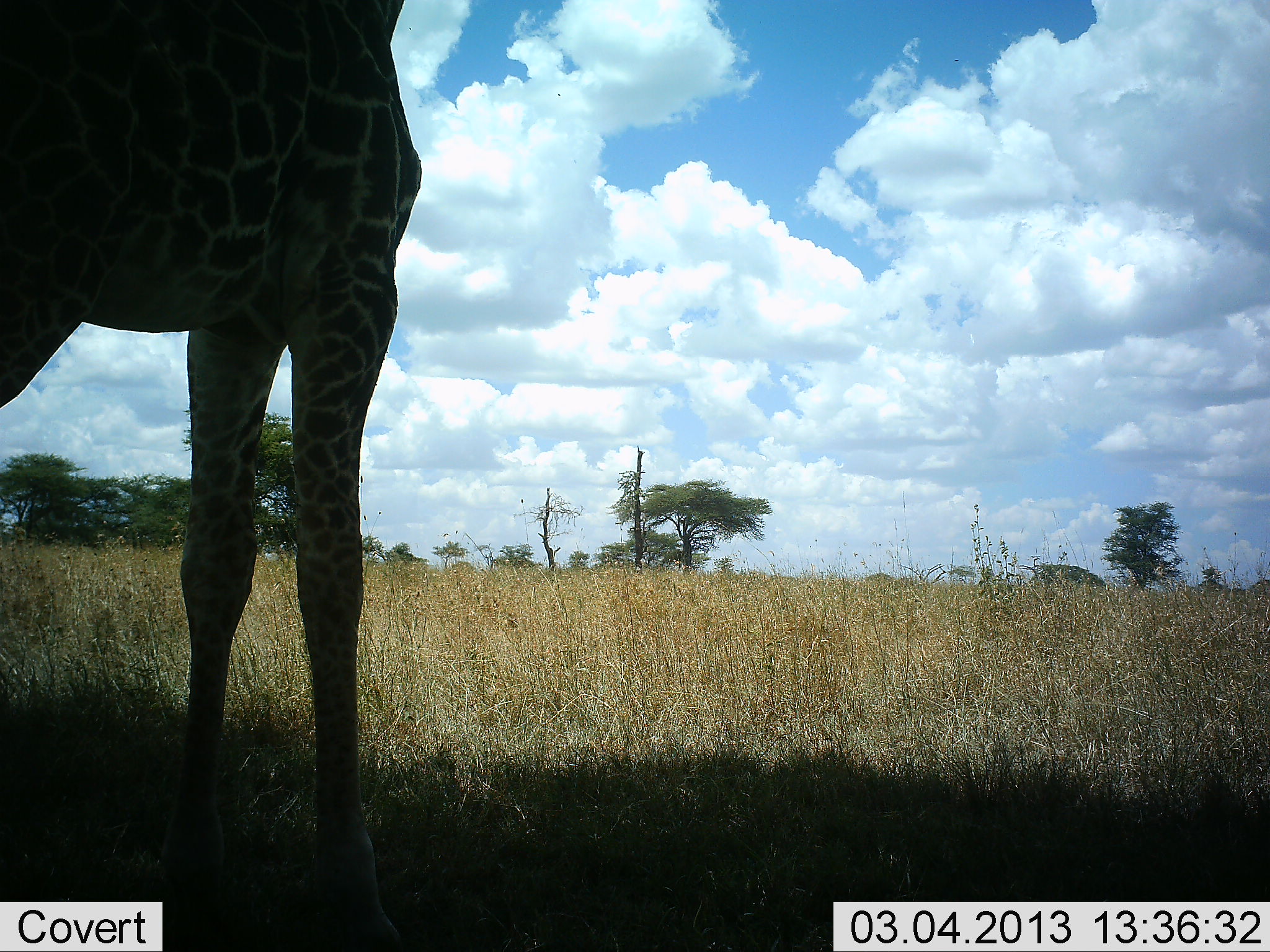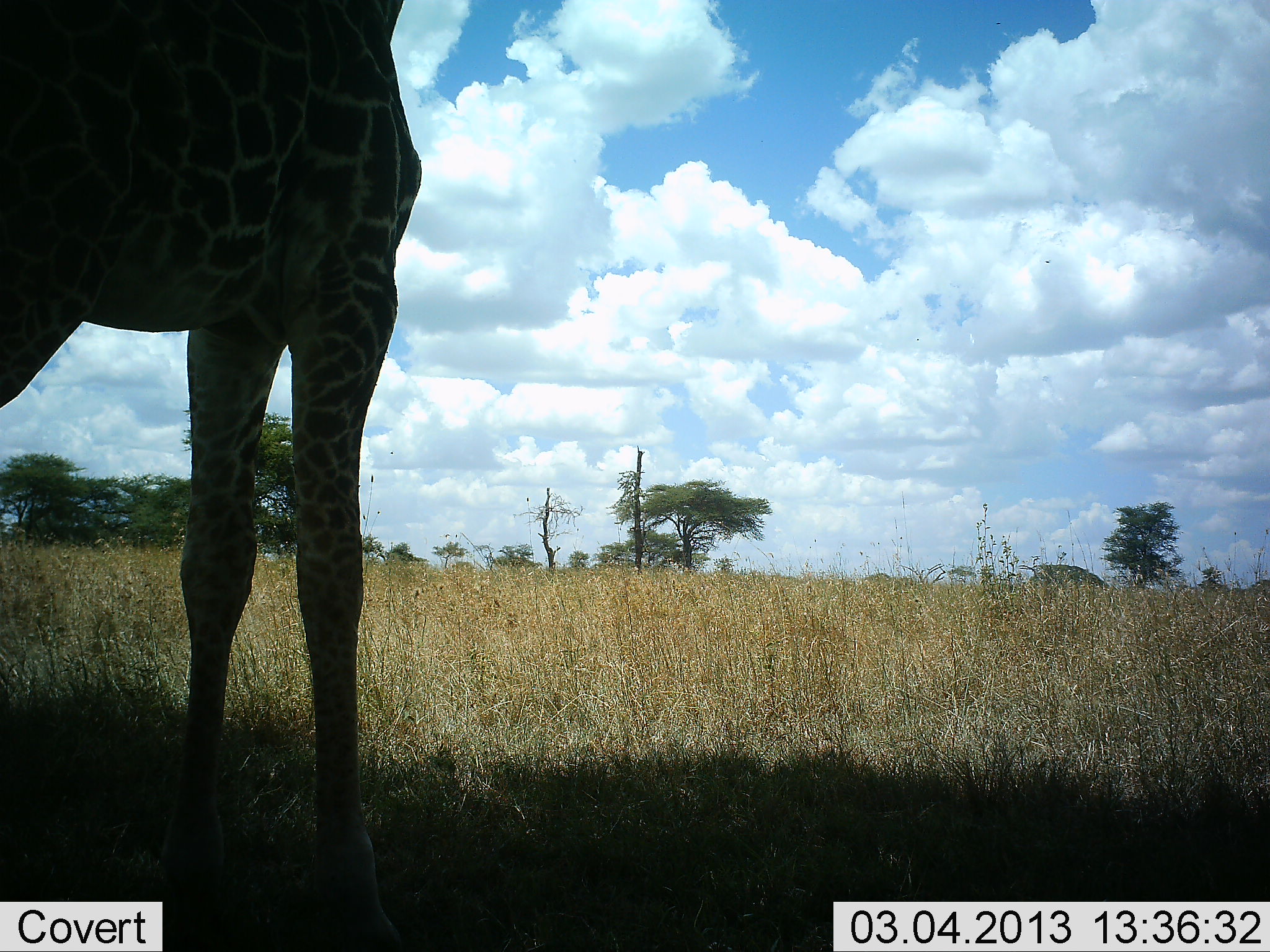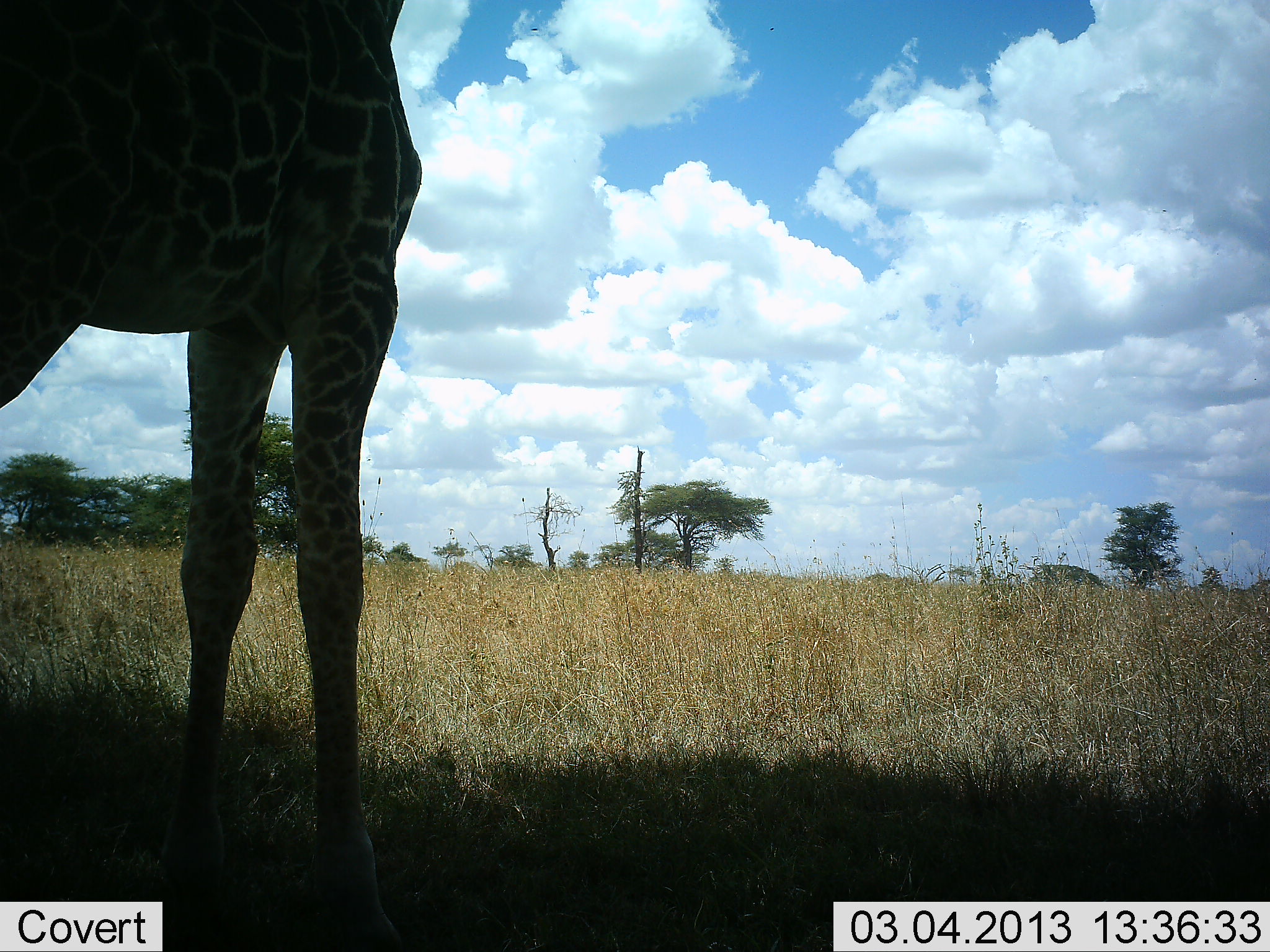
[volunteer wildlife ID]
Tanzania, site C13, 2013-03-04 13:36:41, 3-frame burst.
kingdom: Animalia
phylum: Chordata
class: Mammalia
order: Artiodactyla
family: Giraffidae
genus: Giraffa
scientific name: Giraffa camelopardalis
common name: giraffe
Giraffe (Giraffa camelopardalis), count 1. Behavior (volunteer vote fractions): standing 92%, resting 0%, moving 0%, interacting 0%. Young present (vote fraction): 0%. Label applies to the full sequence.